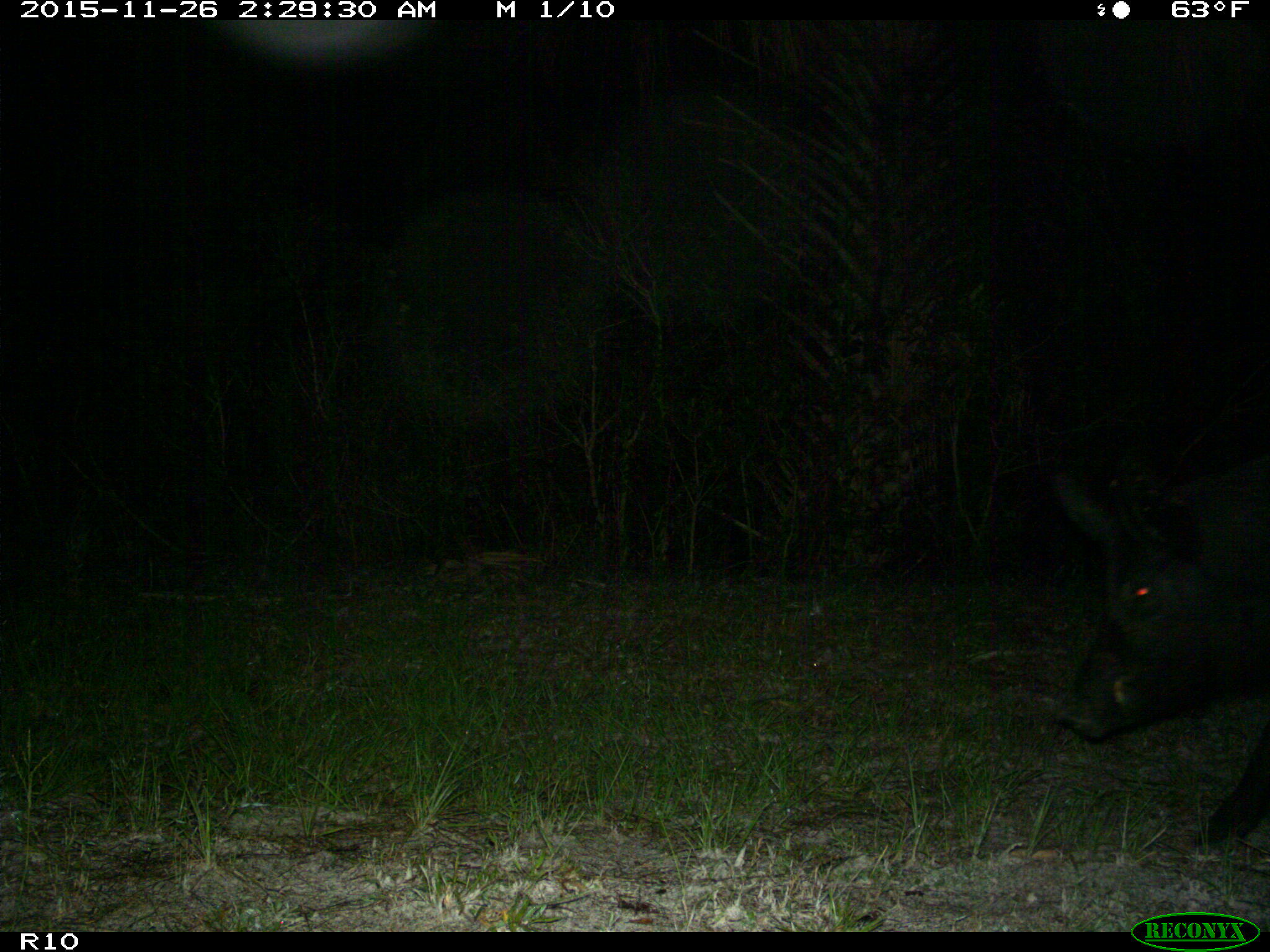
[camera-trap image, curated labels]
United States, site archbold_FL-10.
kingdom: Animalia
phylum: Chordata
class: Mammalia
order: Artiodactyla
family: Suidae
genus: Sus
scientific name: Sus scrofa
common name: wild boar